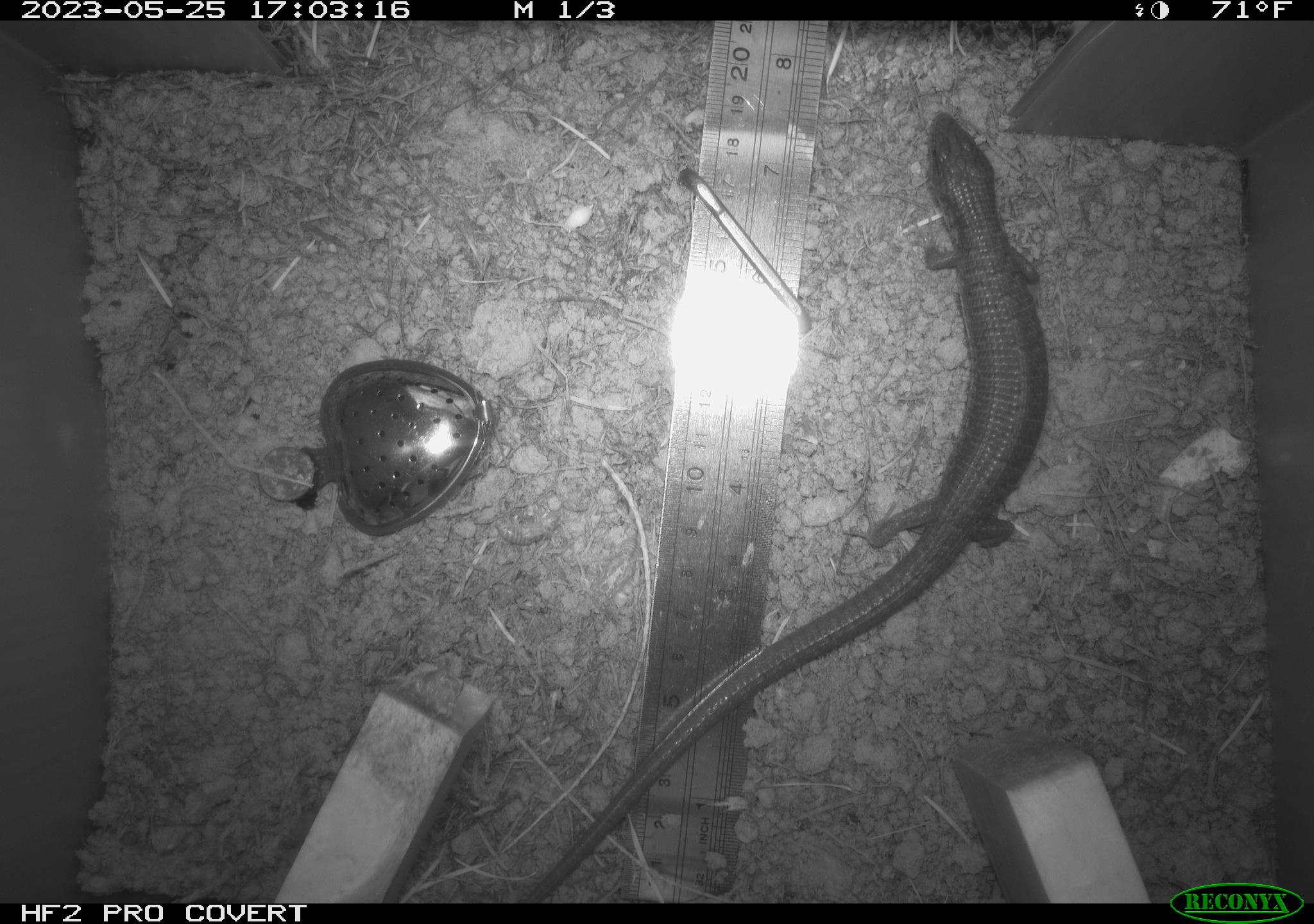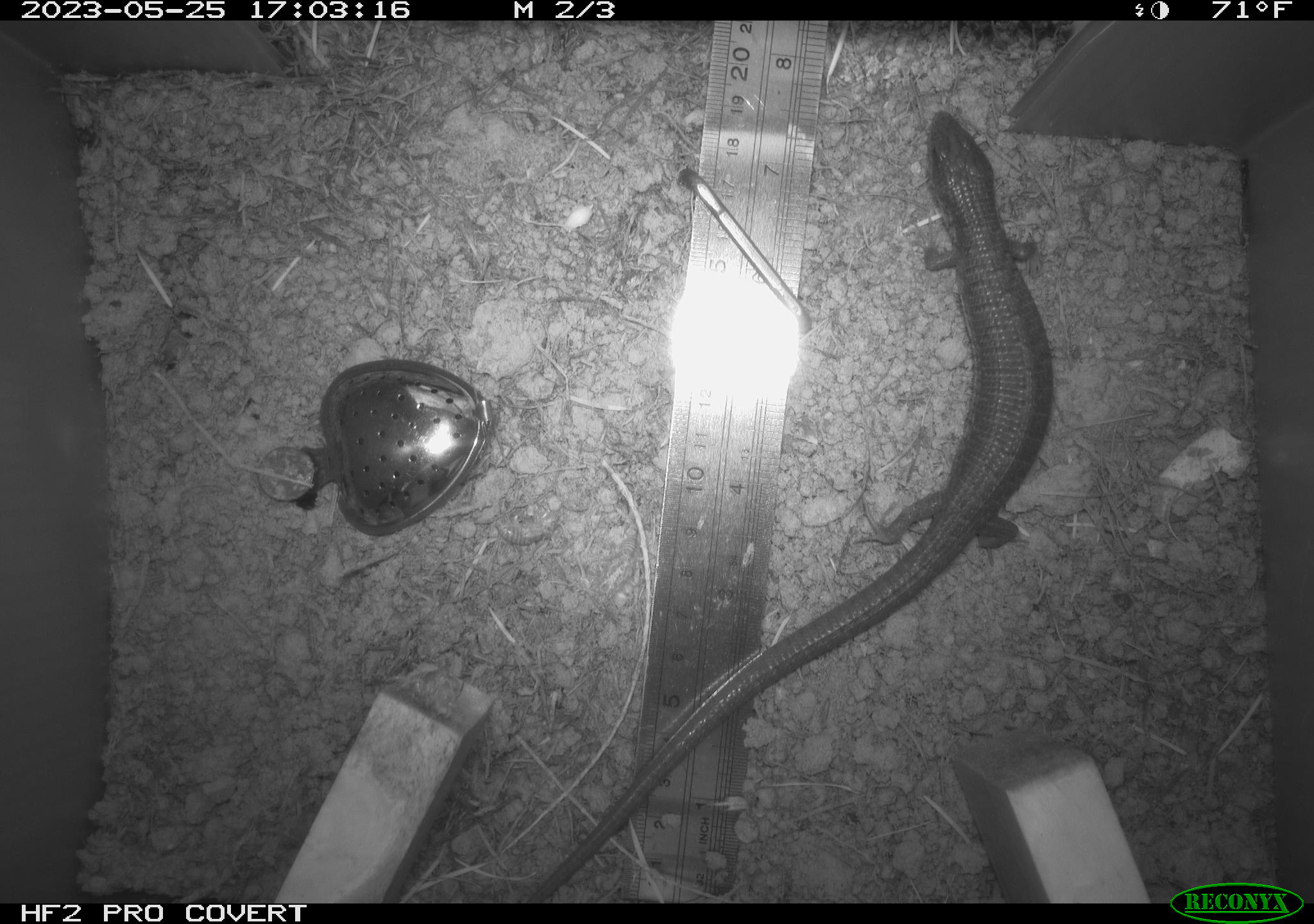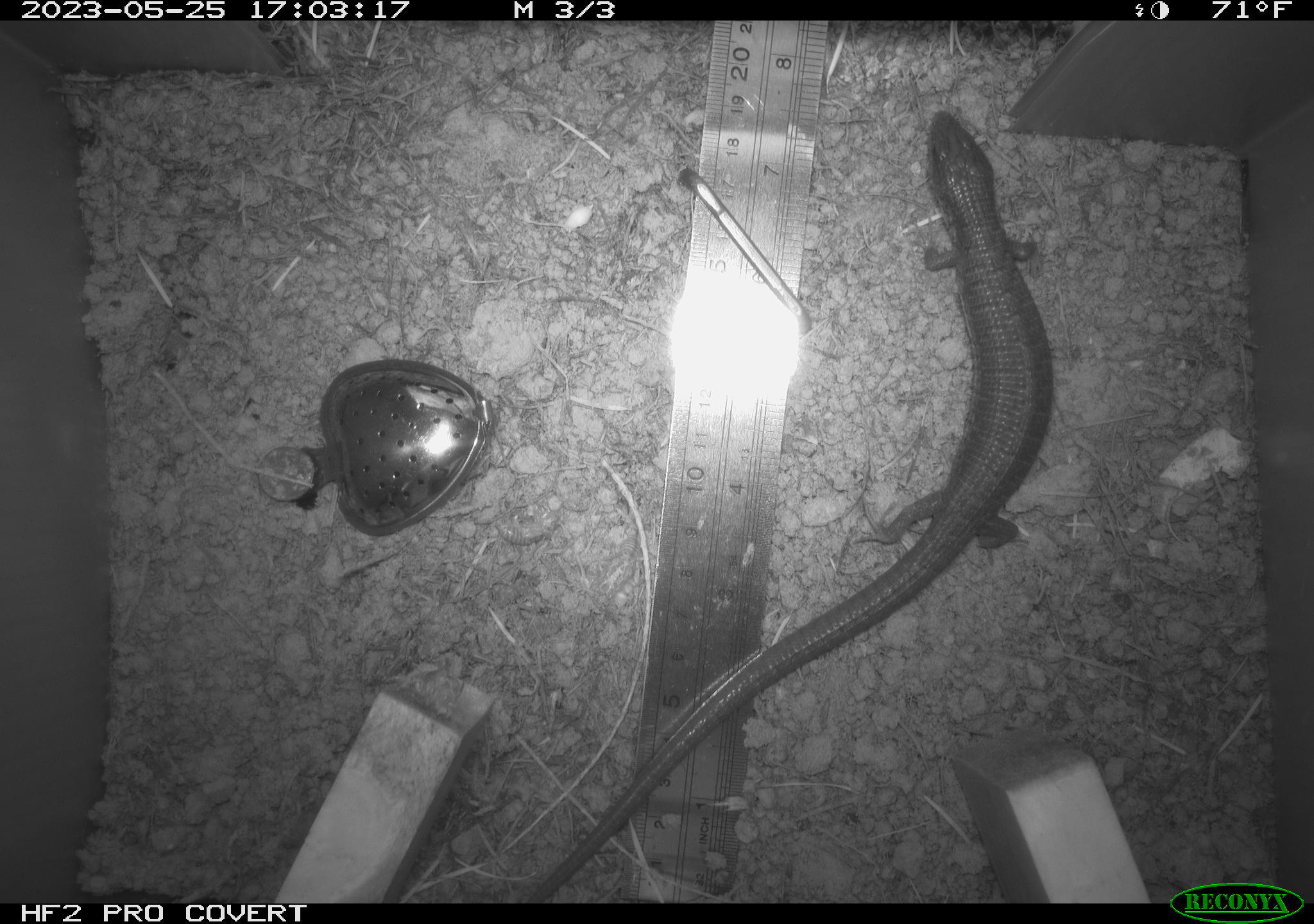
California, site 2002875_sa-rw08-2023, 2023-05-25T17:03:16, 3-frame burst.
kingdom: Animalia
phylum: Chordata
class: Reptilia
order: Squamata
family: Anguidae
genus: Elgaria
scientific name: Elgaria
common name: alligator lizards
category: elgaria species